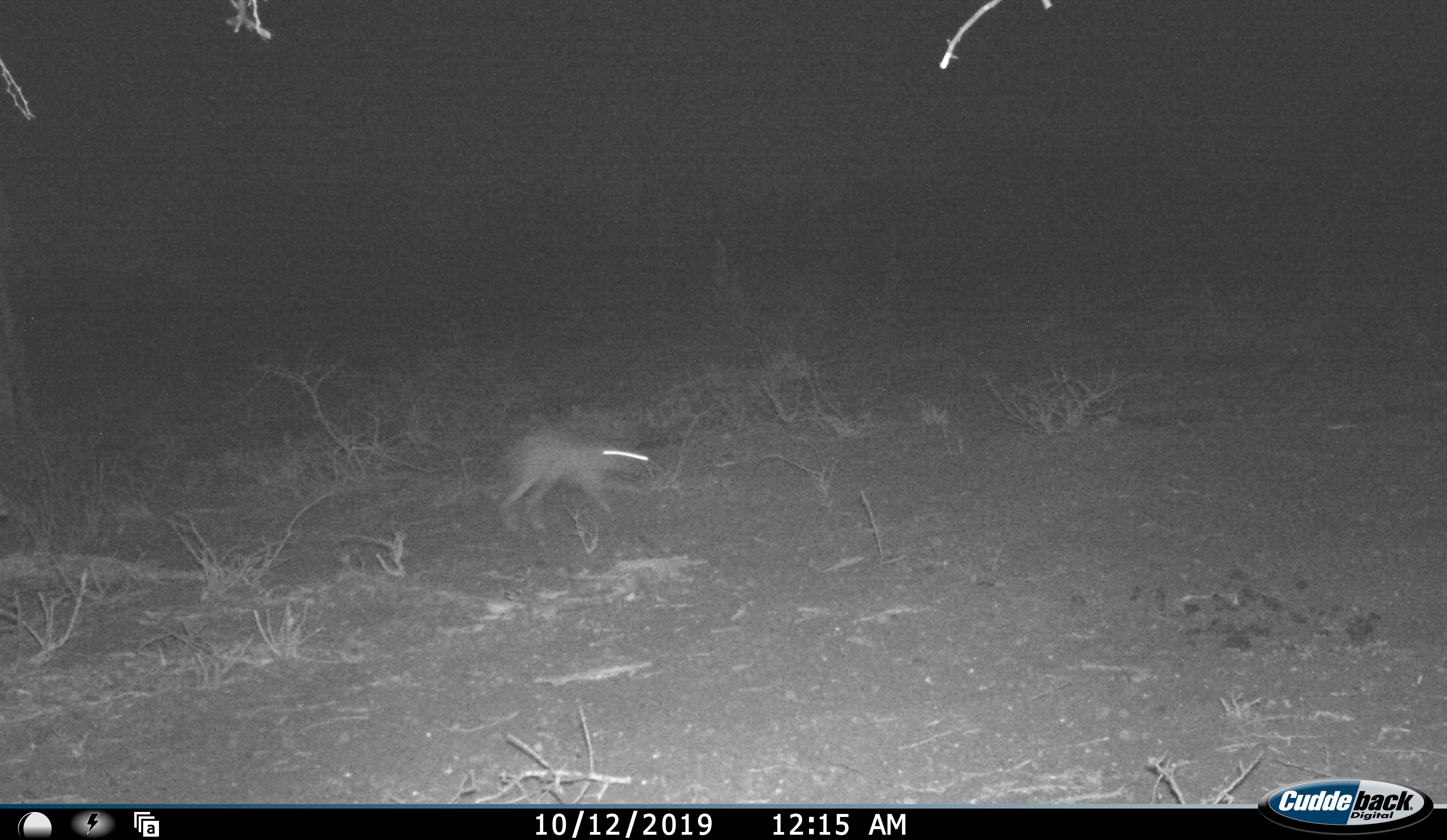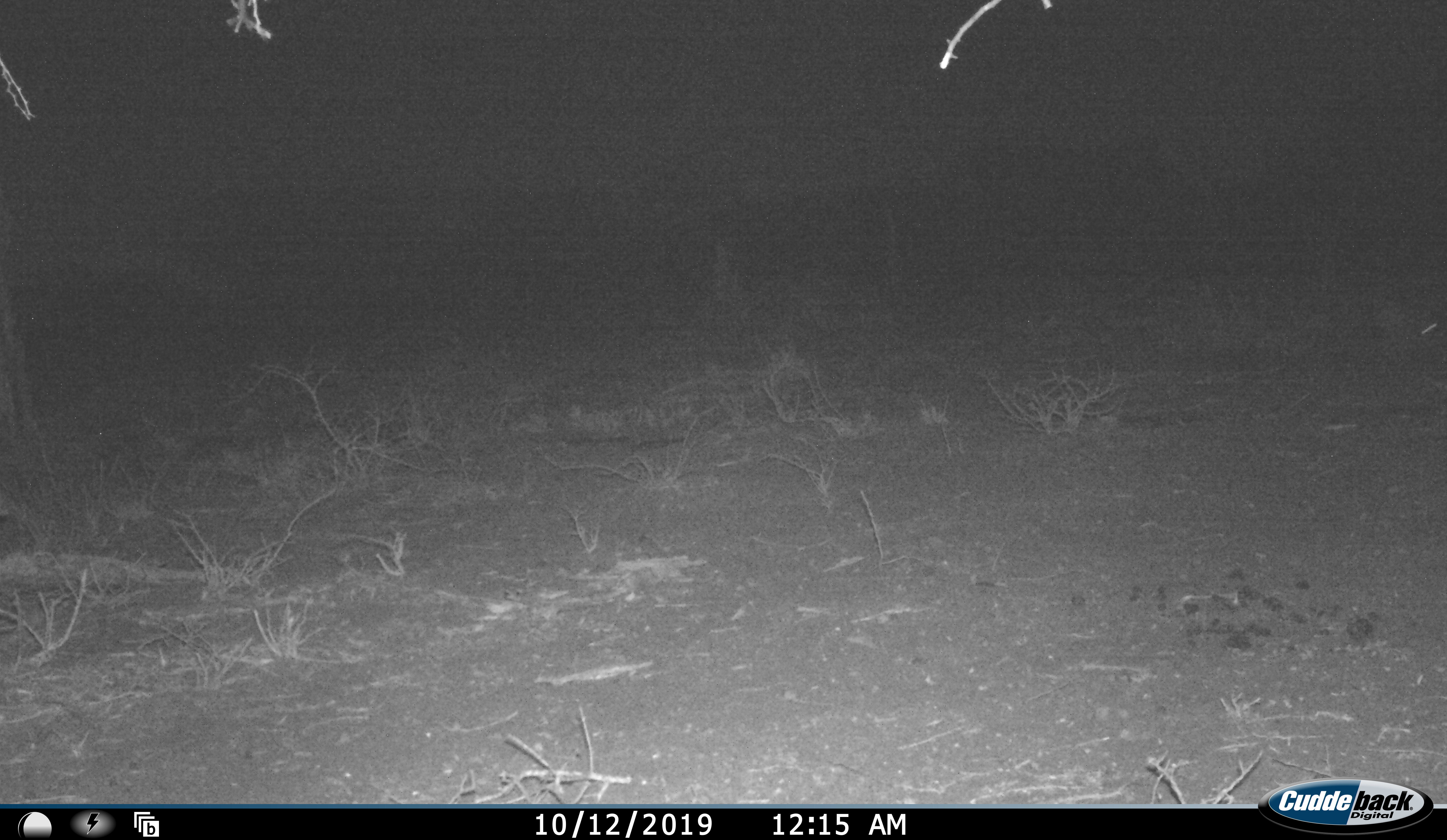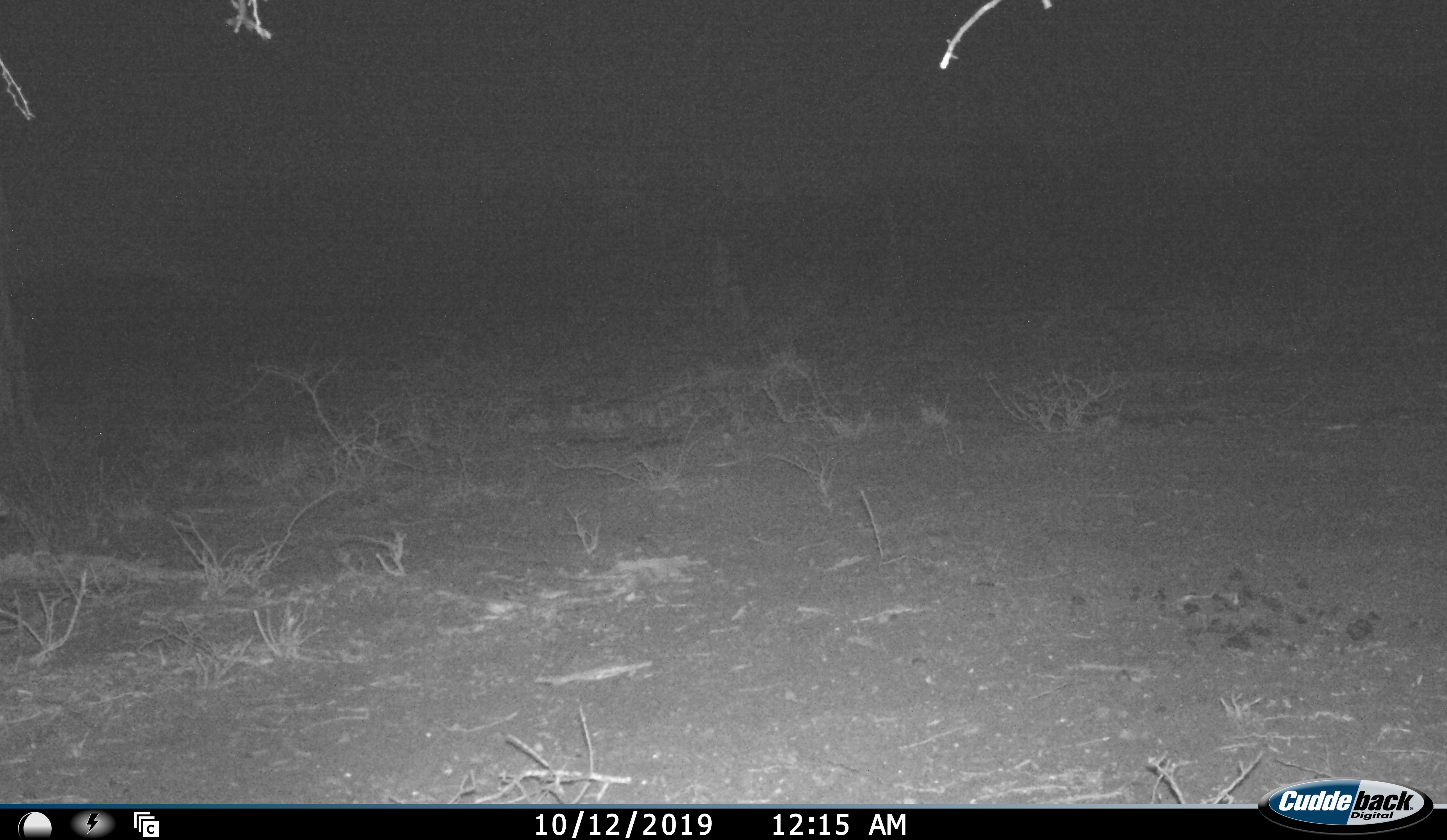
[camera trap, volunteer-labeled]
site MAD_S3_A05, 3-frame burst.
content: unidentified animal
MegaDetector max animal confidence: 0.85